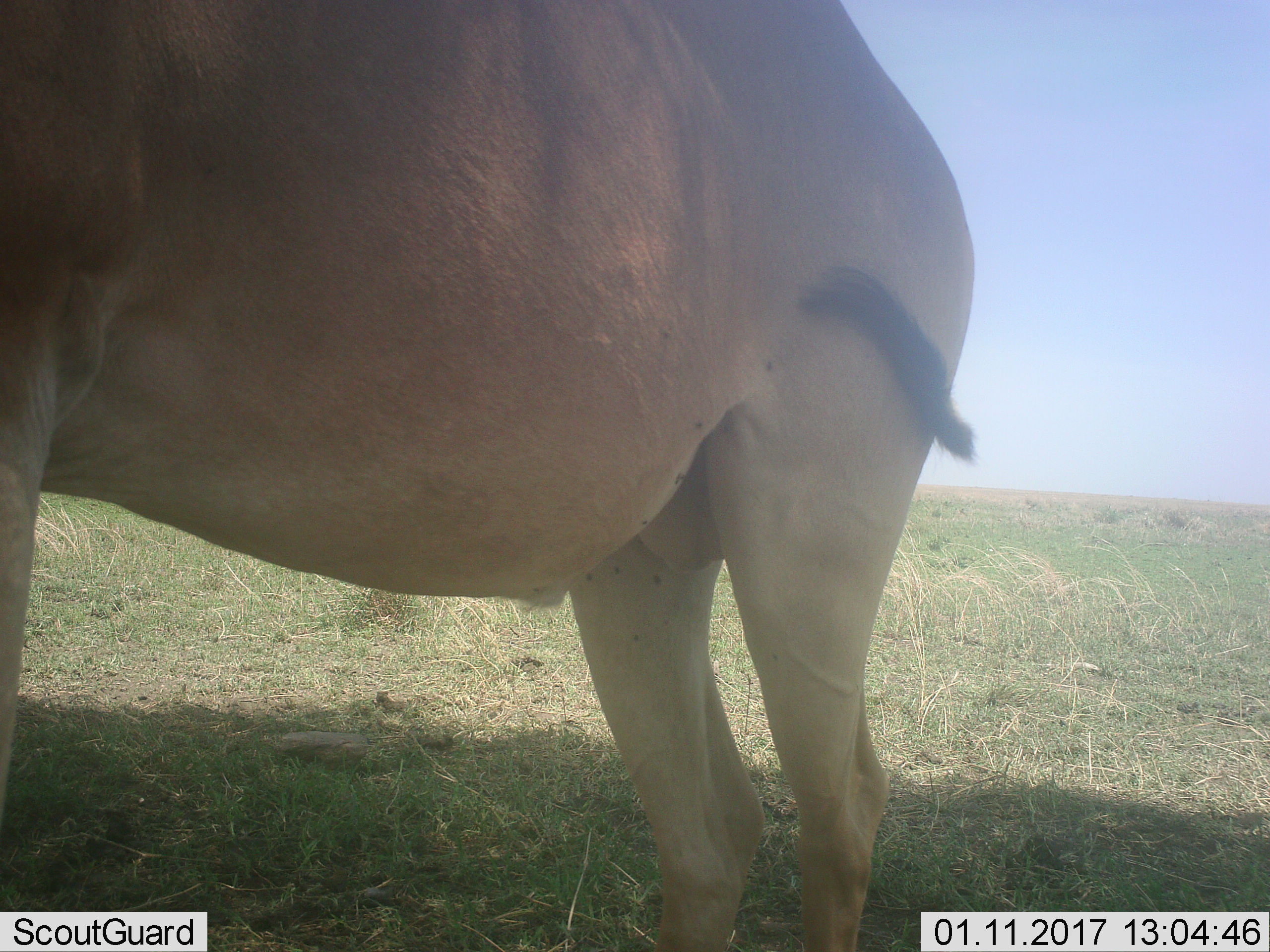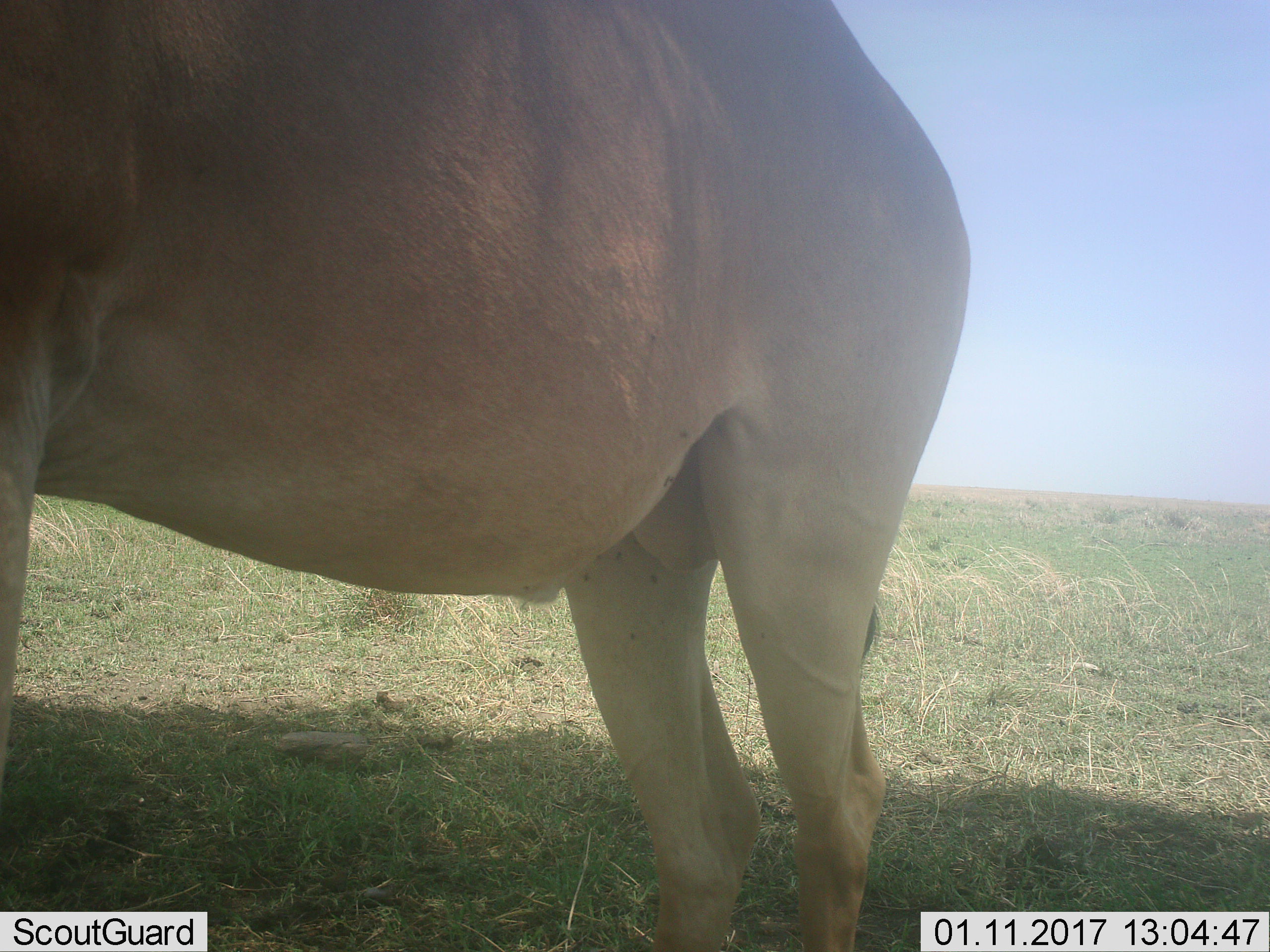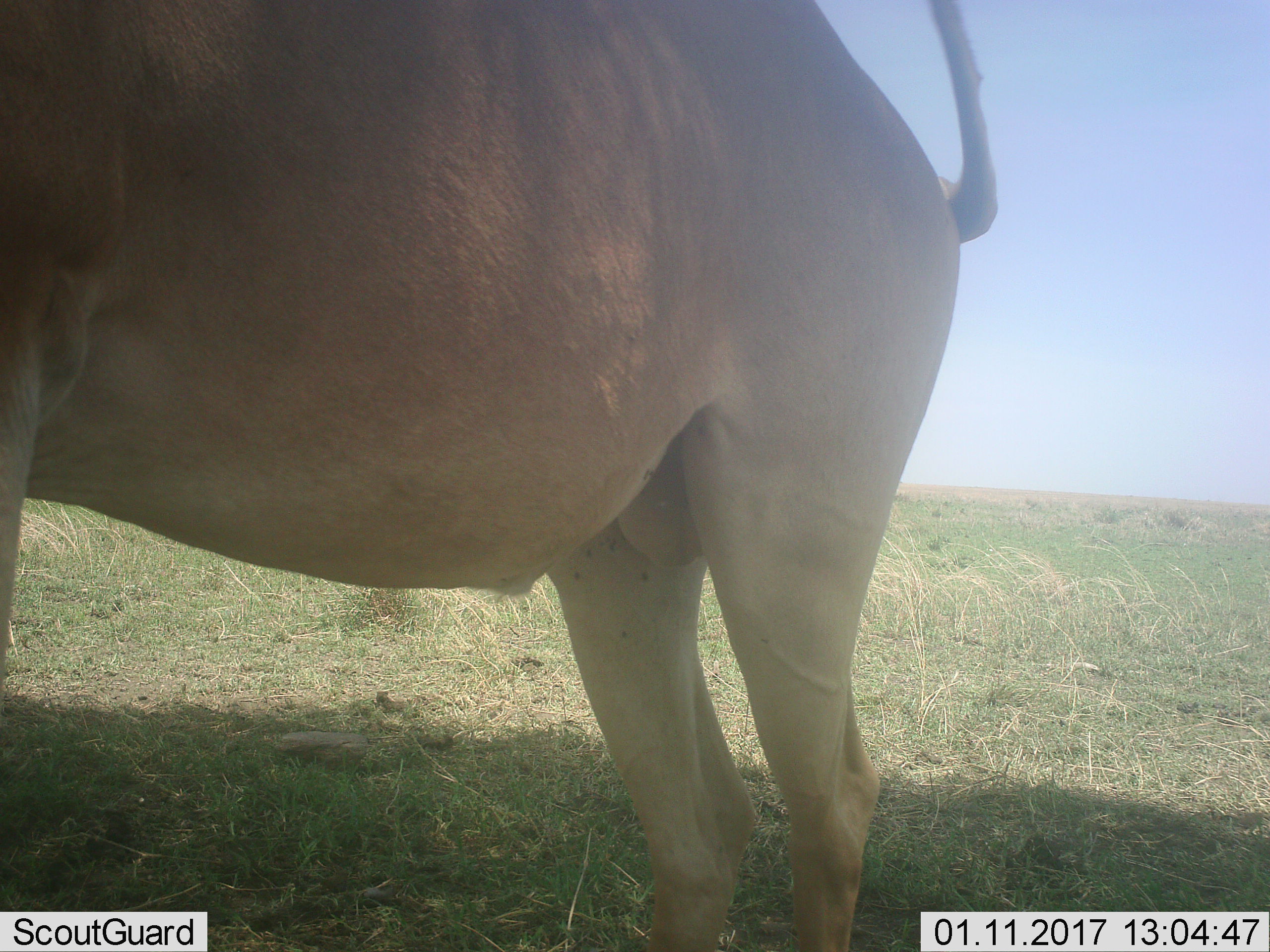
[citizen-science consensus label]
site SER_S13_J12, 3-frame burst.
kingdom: Animalia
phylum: Chordata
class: Mammalia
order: Artiodactyla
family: Bovidae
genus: Alcelaphus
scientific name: Alcelaphus buselaphus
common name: hartebeest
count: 1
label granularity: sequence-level